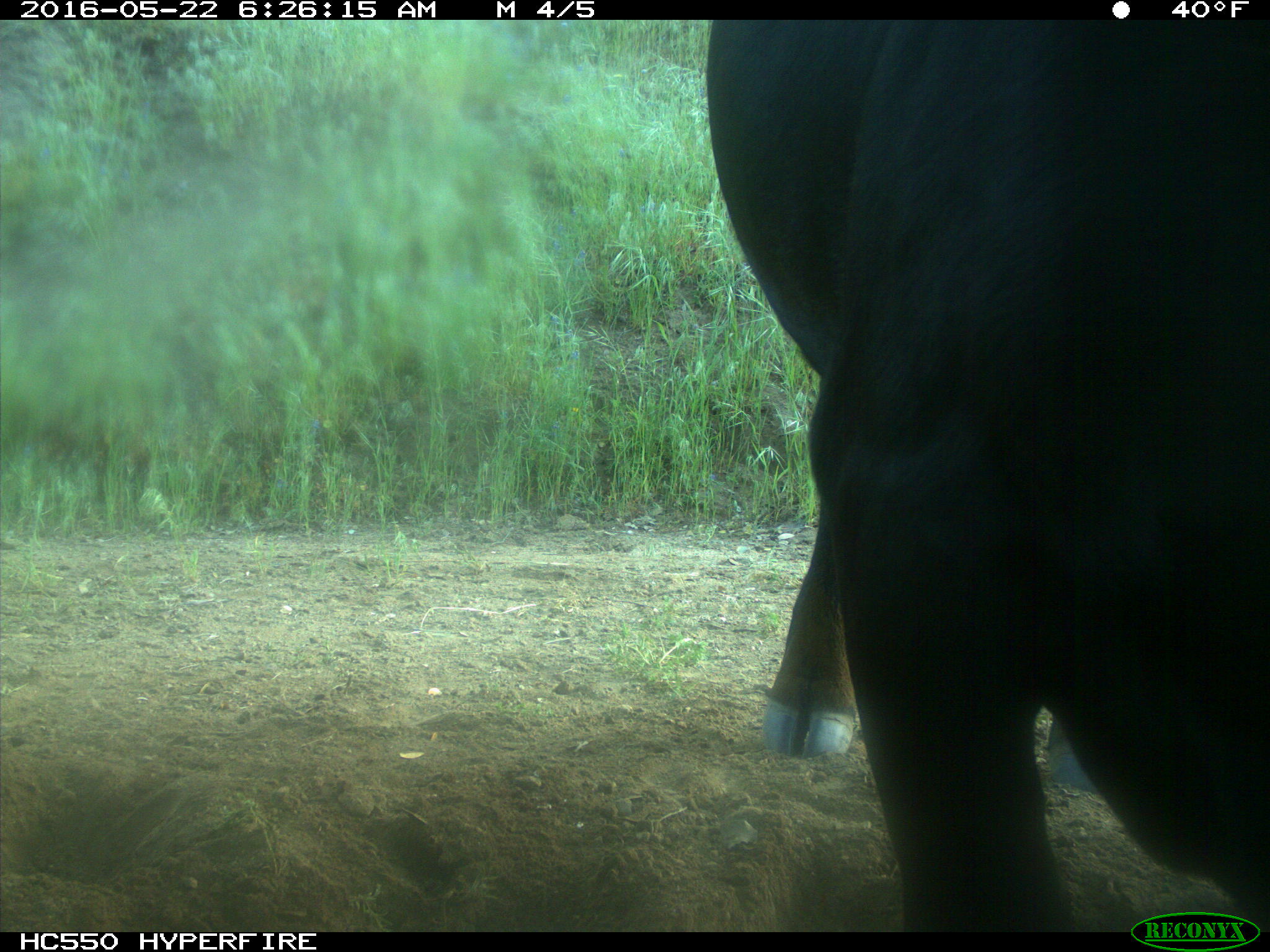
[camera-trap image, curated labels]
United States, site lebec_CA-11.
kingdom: Animalia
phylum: Chordata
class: Mammalia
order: Artiodactyla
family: Bovidae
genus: Bos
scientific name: Bos taurus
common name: domestic cow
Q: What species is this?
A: Bos taurus (domestic cow).